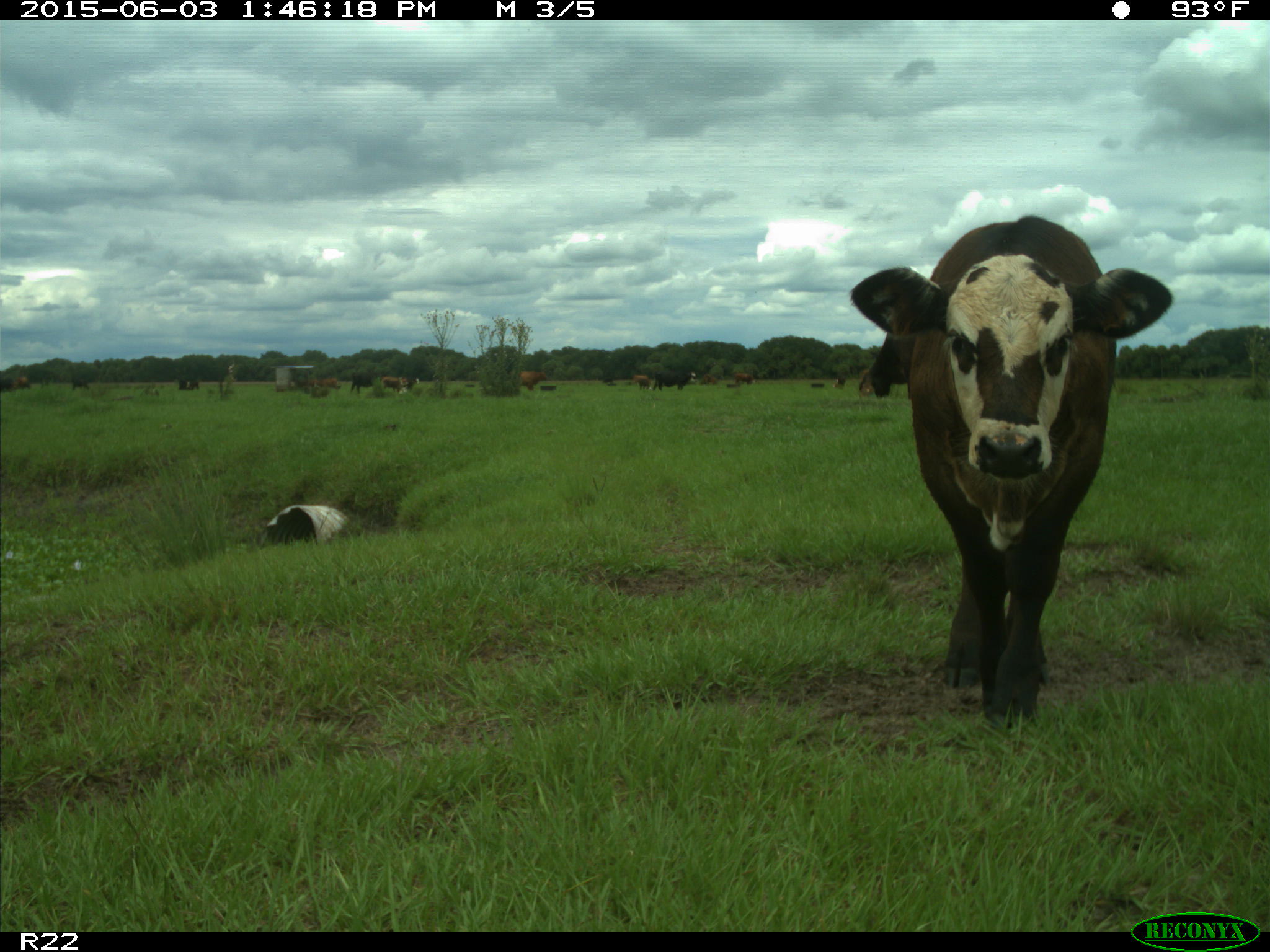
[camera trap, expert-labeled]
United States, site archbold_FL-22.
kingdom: Animalia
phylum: Chordata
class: Mammalia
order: Artiodactyla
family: Bovidae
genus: Bos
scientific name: Bos taurus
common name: domestic cow